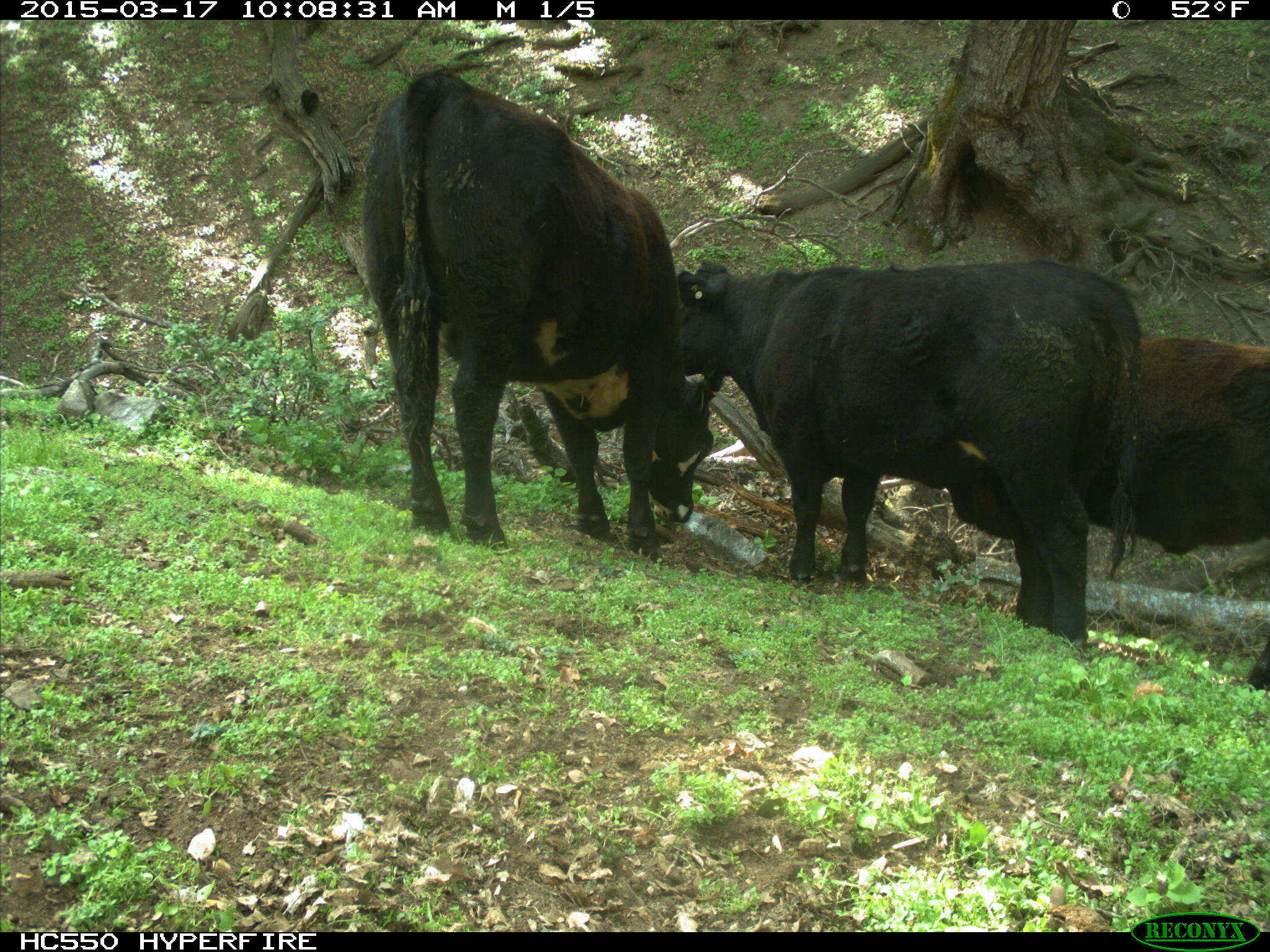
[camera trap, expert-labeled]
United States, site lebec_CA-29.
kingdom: Animalia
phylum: Chordata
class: Mammalia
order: Artiodactyla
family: Bovidae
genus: Bos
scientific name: Bos taurus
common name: domestic cow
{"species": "Bos taurus (domestic cow)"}